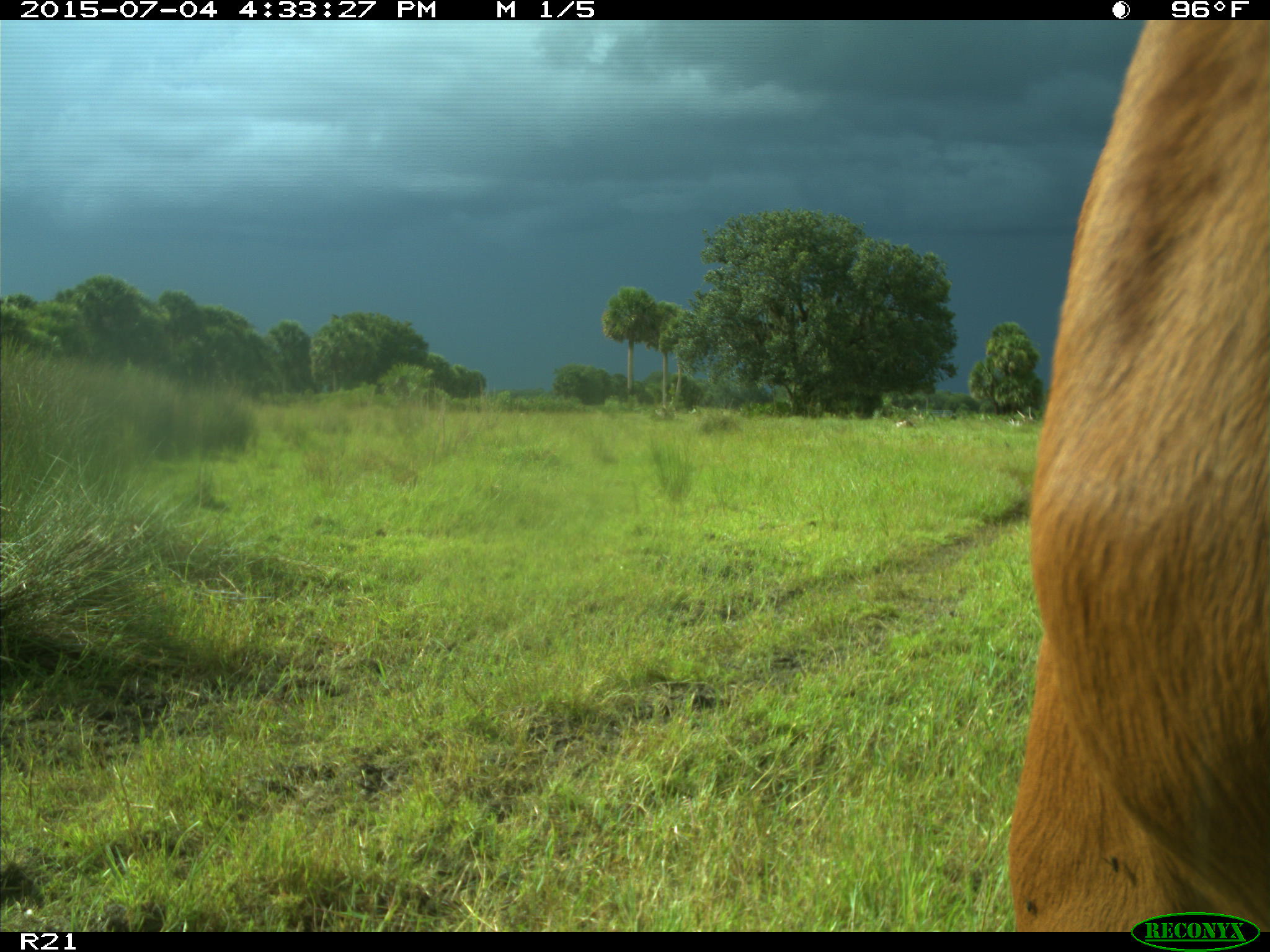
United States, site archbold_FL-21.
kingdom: Animalia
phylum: Chordata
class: Mammalia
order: Artiodactyla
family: Bovidae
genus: Bos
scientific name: Bos taurus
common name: domestic cow